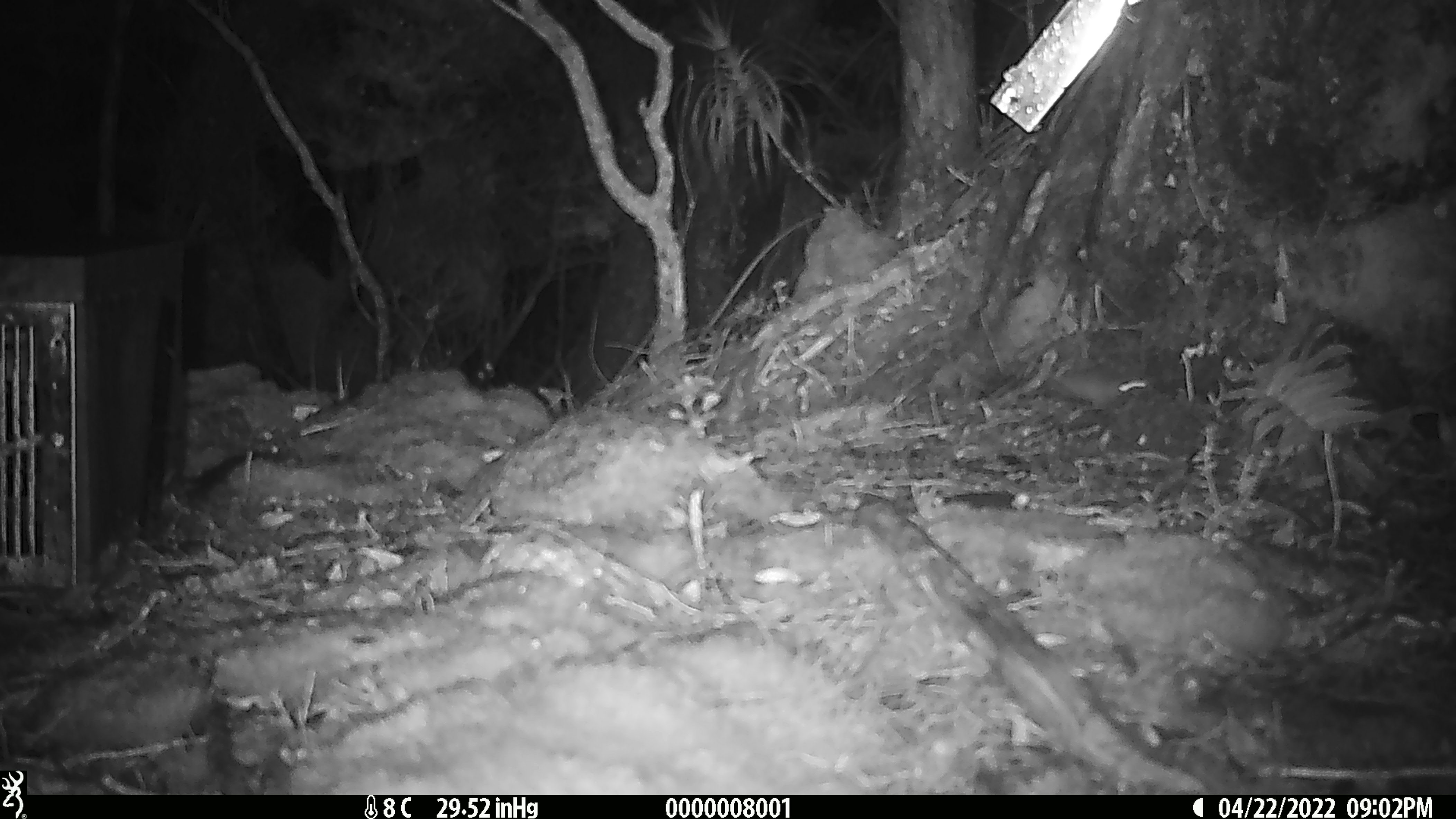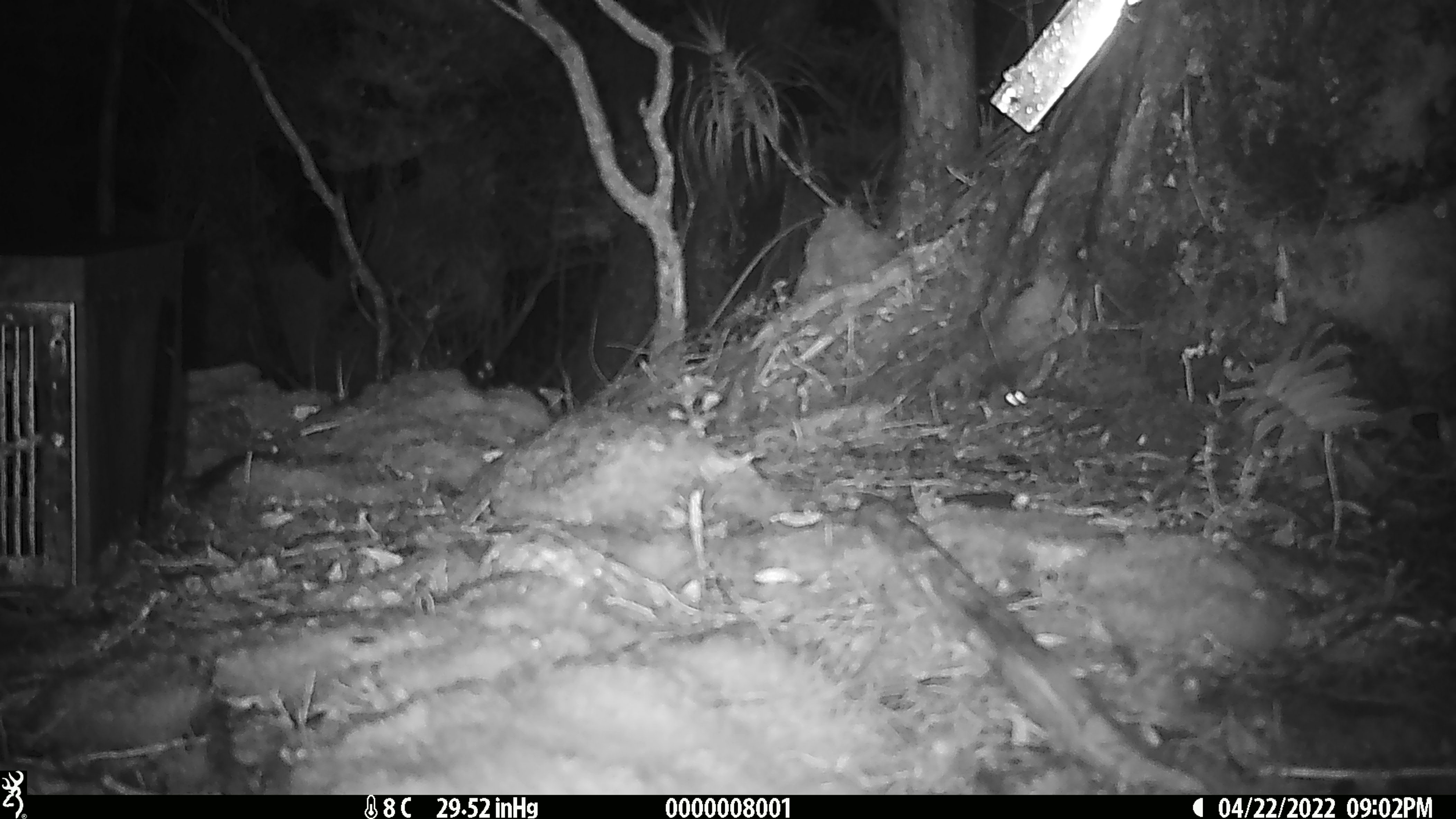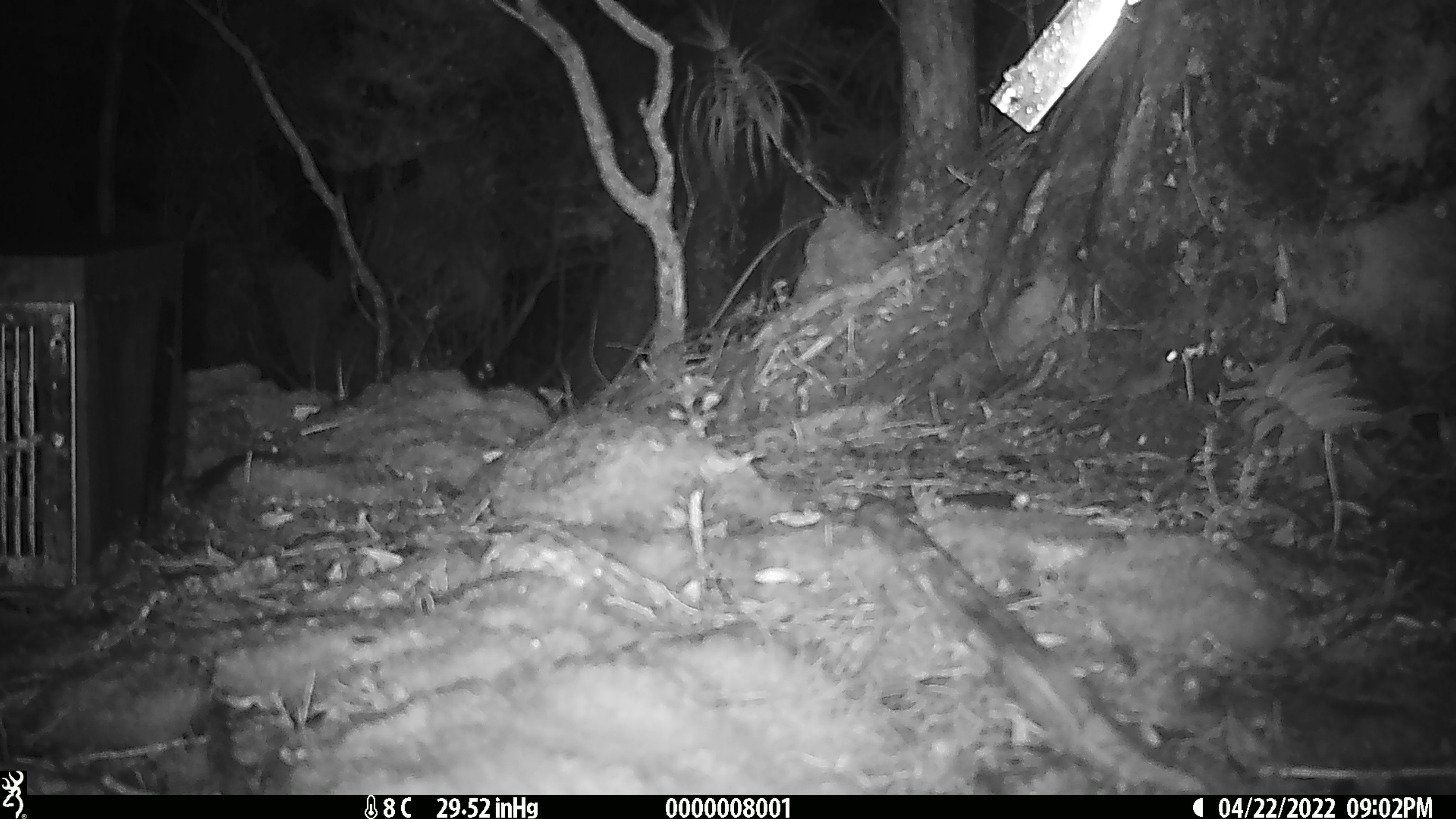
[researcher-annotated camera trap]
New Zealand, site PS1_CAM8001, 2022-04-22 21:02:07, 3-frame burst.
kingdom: Animalia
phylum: Chordata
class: Mammalia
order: Rodentia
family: Muridae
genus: Mus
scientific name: Mus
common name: mouse